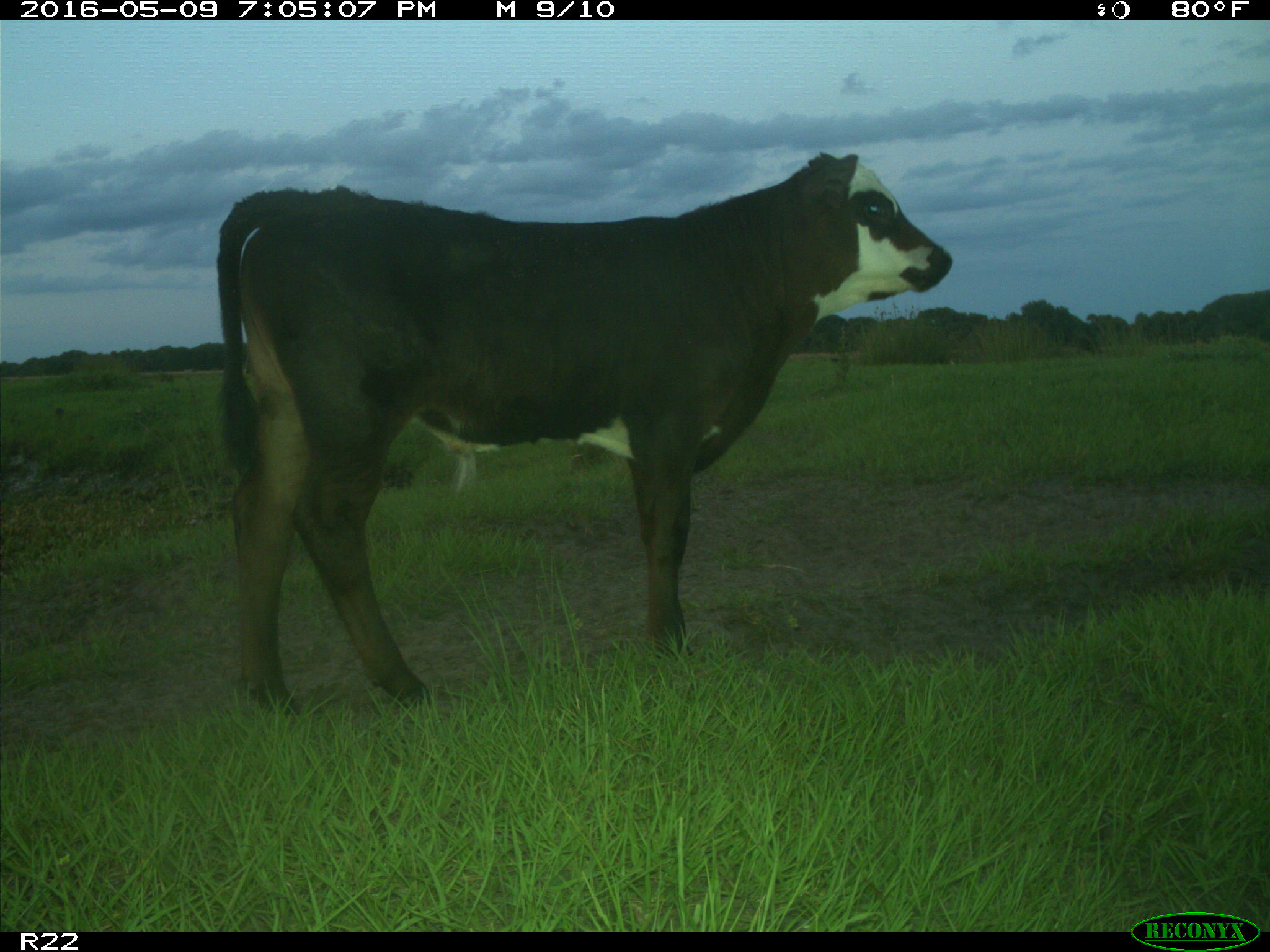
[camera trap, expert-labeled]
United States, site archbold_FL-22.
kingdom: Animalia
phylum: Chordata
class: Mammalia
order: Artiodactyla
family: Bovidae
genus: Bos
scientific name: Bos taurus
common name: domestic cow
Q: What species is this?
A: Bos taurus (domestic cow).